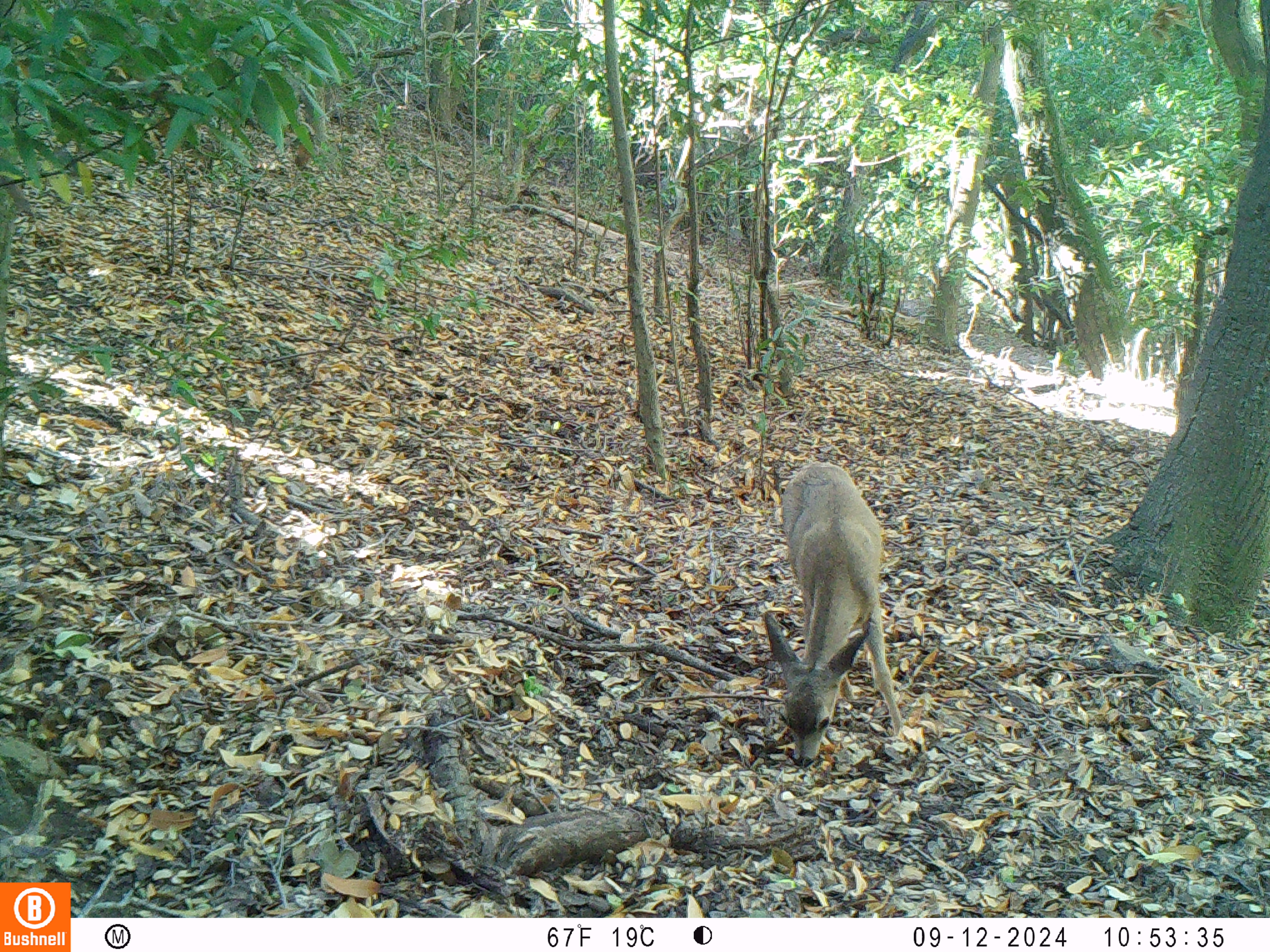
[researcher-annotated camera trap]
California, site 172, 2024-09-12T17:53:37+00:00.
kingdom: Animalia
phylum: Chordata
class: Mammalia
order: Artiodactyla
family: Cervidae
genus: Odocoileus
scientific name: Odocoileus hemionus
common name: mule deer